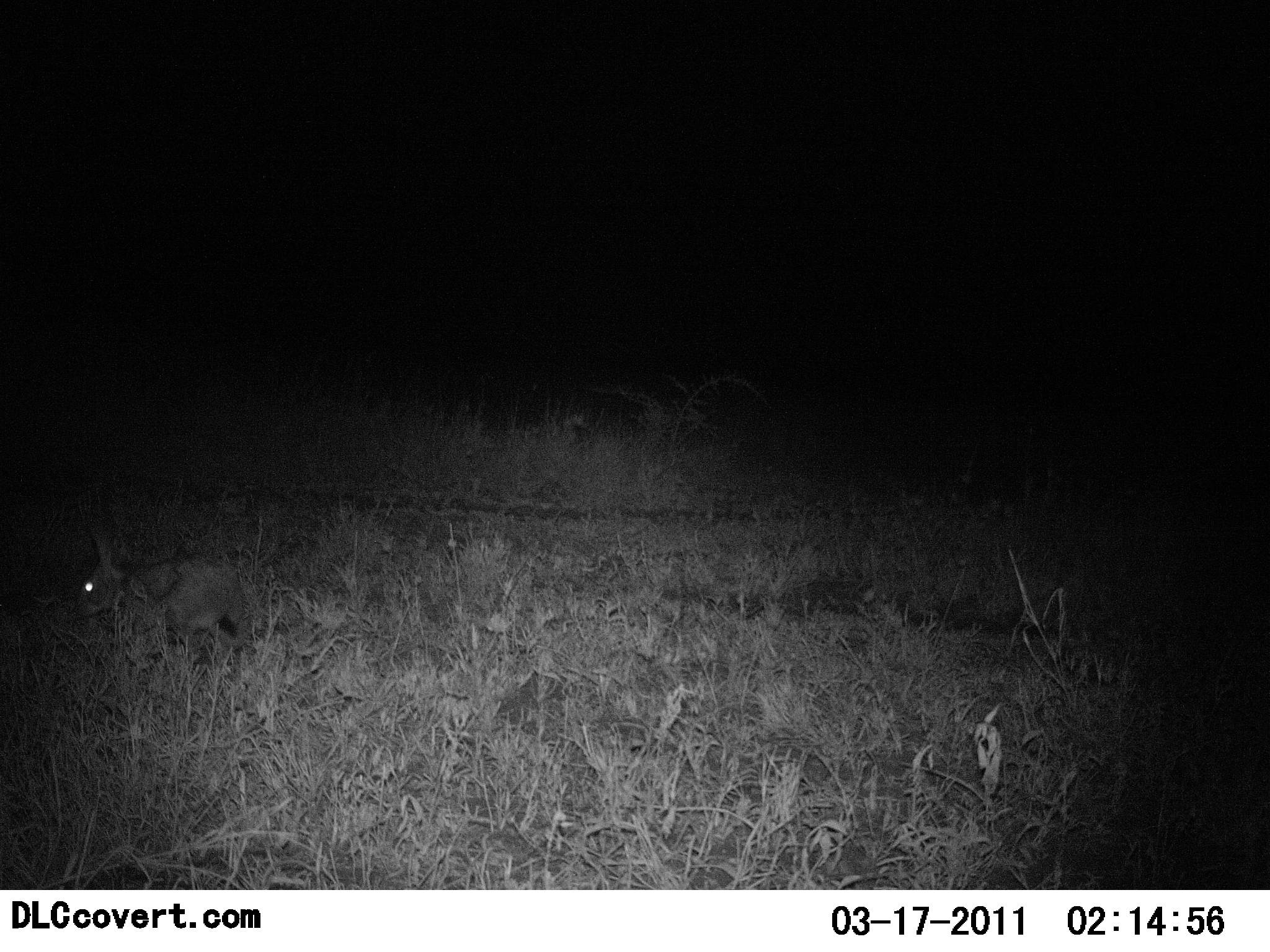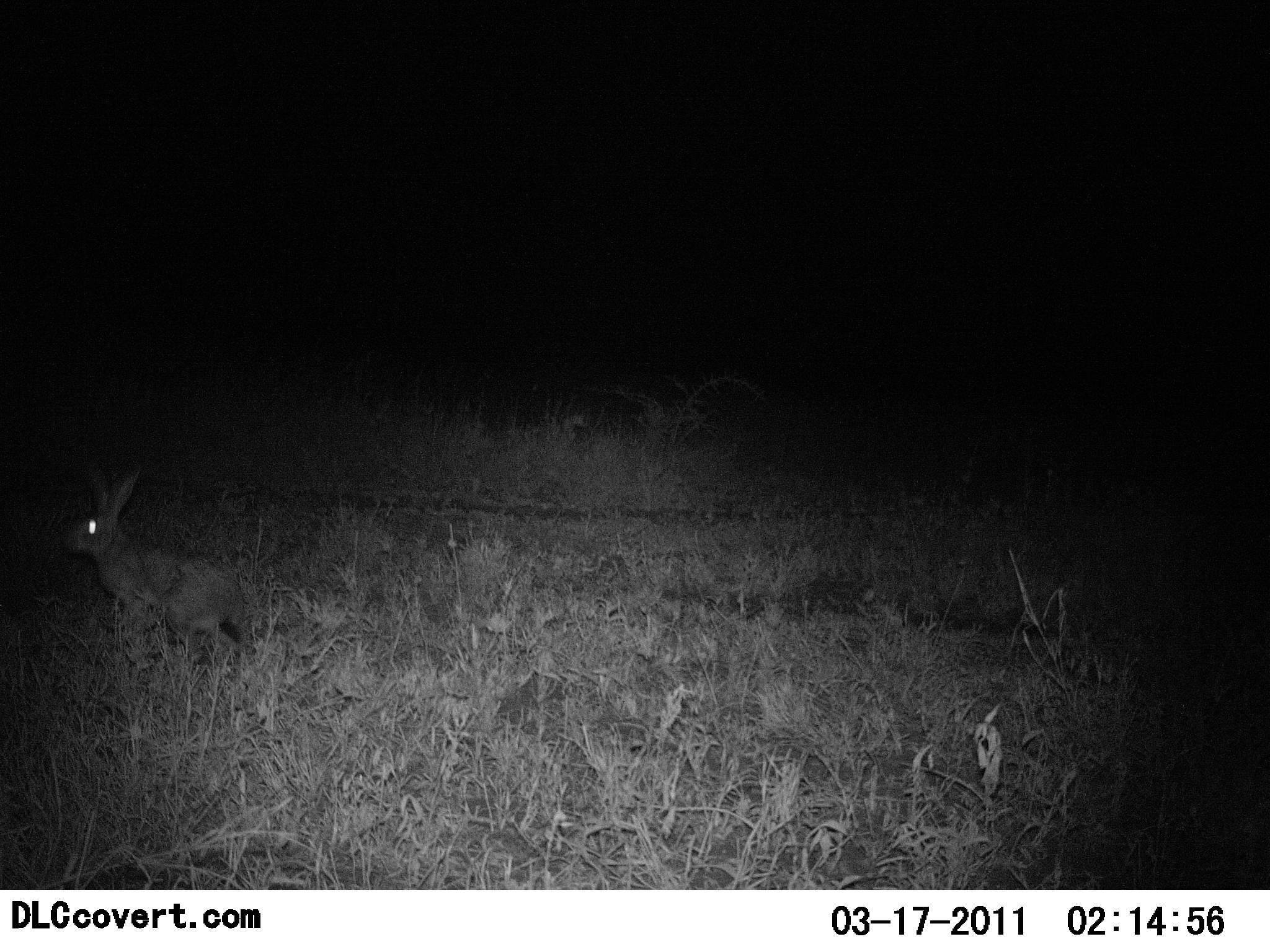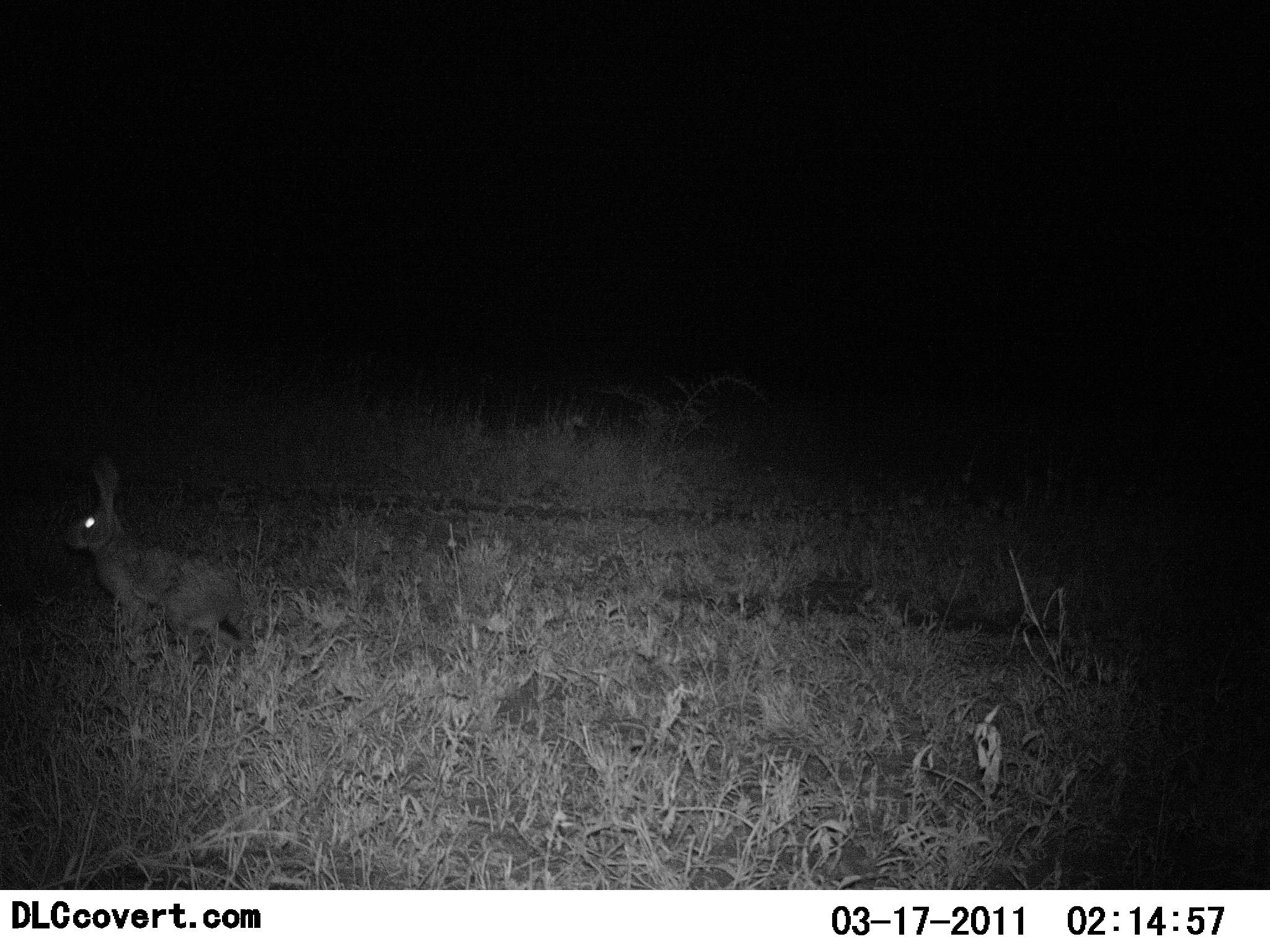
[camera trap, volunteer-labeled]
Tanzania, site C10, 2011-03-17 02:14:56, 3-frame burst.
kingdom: Animalia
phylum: Chordata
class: Mammalia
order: Lagomorpha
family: Leporidae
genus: Lepus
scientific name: Lepus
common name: hare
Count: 1.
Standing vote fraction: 50%.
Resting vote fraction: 10%.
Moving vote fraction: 40%.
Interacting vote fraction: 10%.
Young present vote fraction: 0%.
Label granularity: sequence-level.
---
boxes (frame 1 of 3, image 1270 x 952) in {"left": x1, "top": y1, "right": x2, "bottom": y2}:
animal: {"left": 66, "top": 509, "right": 259, "bottom": 682}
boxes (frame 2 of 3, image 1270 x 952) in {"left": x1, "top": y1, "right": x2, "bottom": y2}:
animal: {"left": 58, "top": 452, "right": 254, "bottom": 664}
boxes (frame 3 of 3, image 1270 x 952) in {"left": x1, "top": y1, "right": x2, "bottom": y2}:
animal: {"left": 62, "top": 462, "right": 262, "bottom": 672}